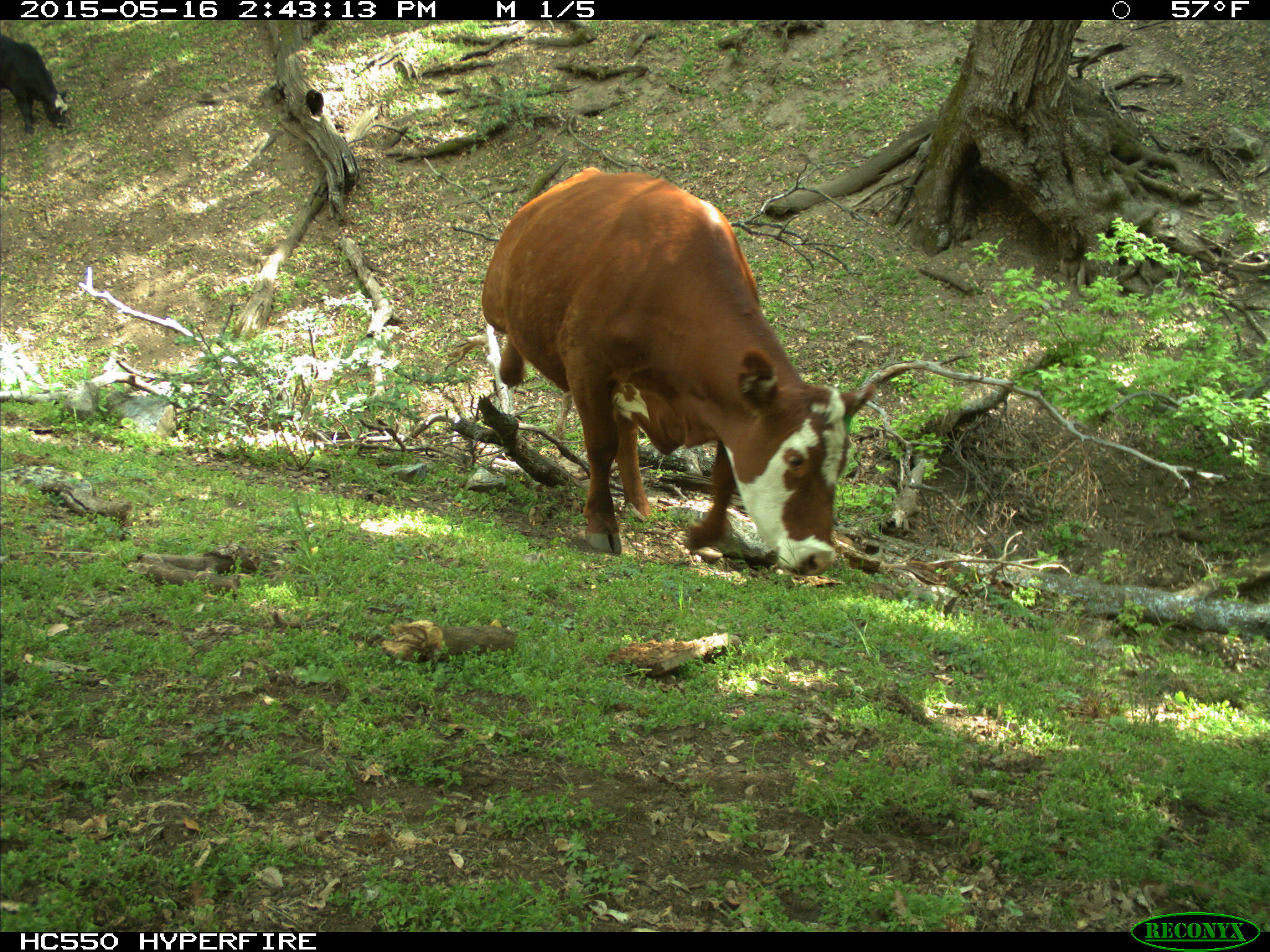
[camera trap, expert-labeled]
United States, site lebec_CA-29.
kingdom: Animalia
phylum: Chordata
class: Mammalia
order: Artiodactyla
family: Bovidae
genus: Bos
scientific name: Bos taurus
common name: domestic cow